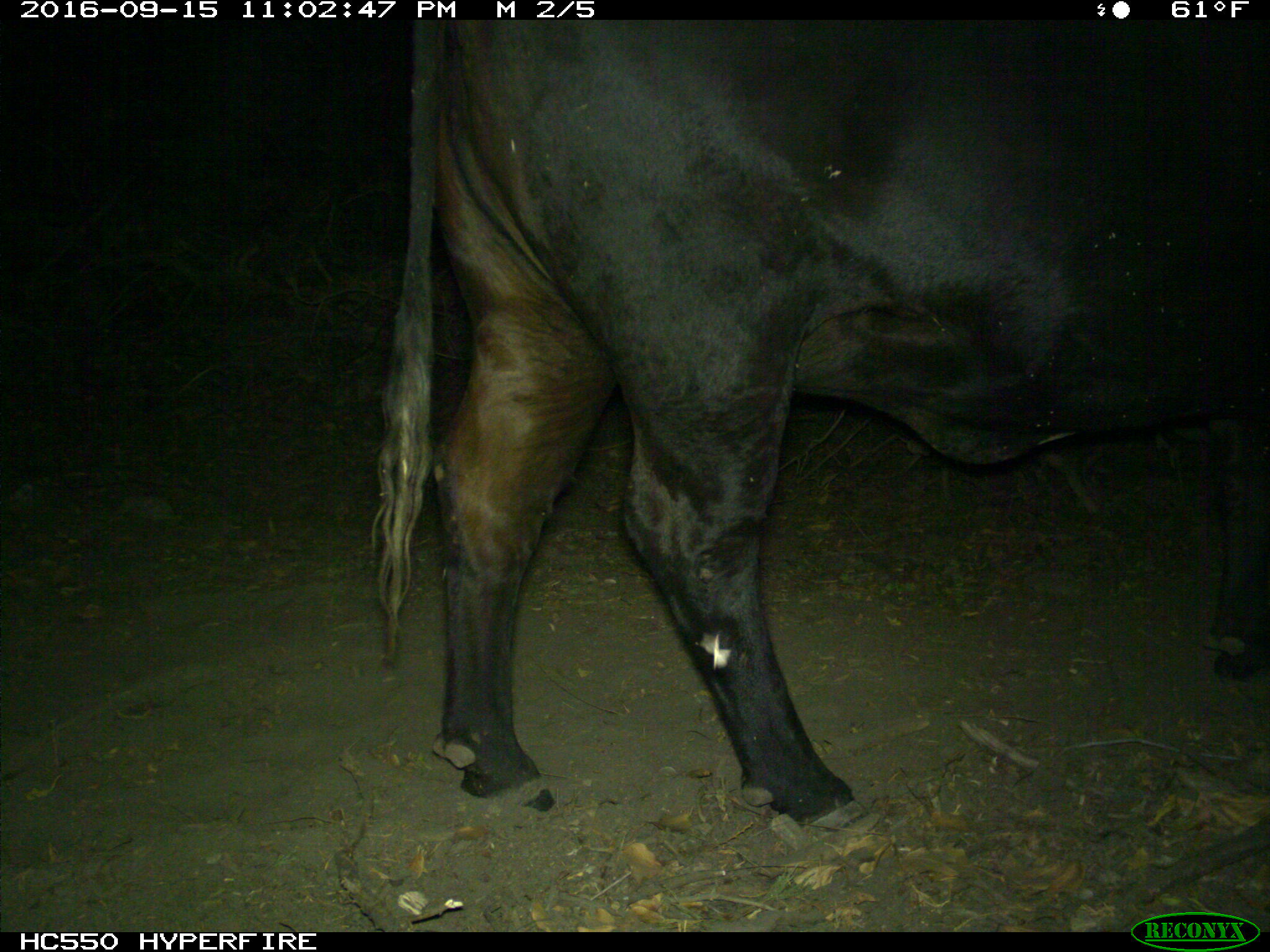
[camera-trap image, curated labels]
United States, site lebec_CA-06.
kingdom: Animalia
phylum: Chordata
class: Mammalia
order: Artiodactyla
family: Bovidae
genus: Bos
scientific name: Bos taurus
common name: domestic cow